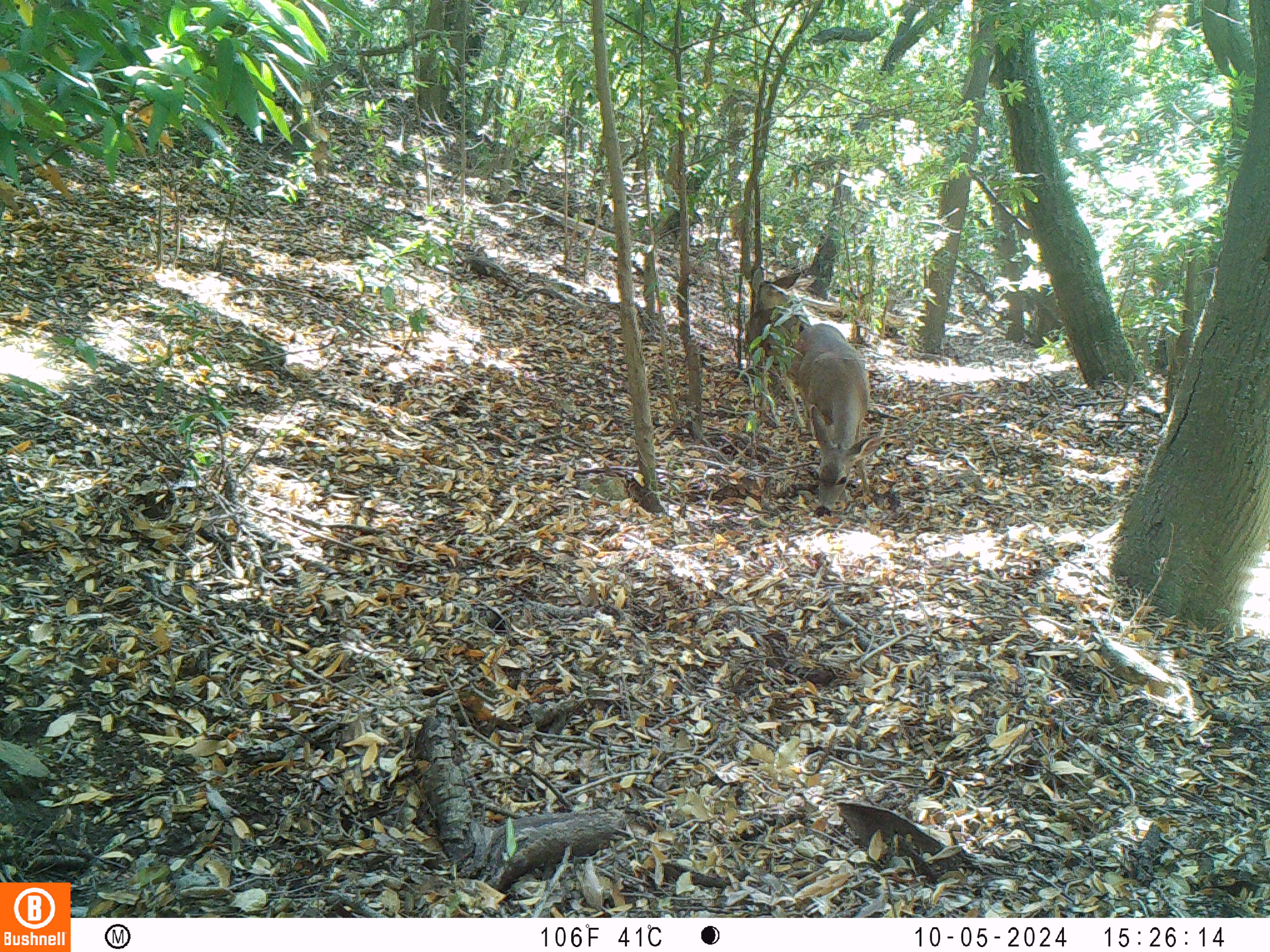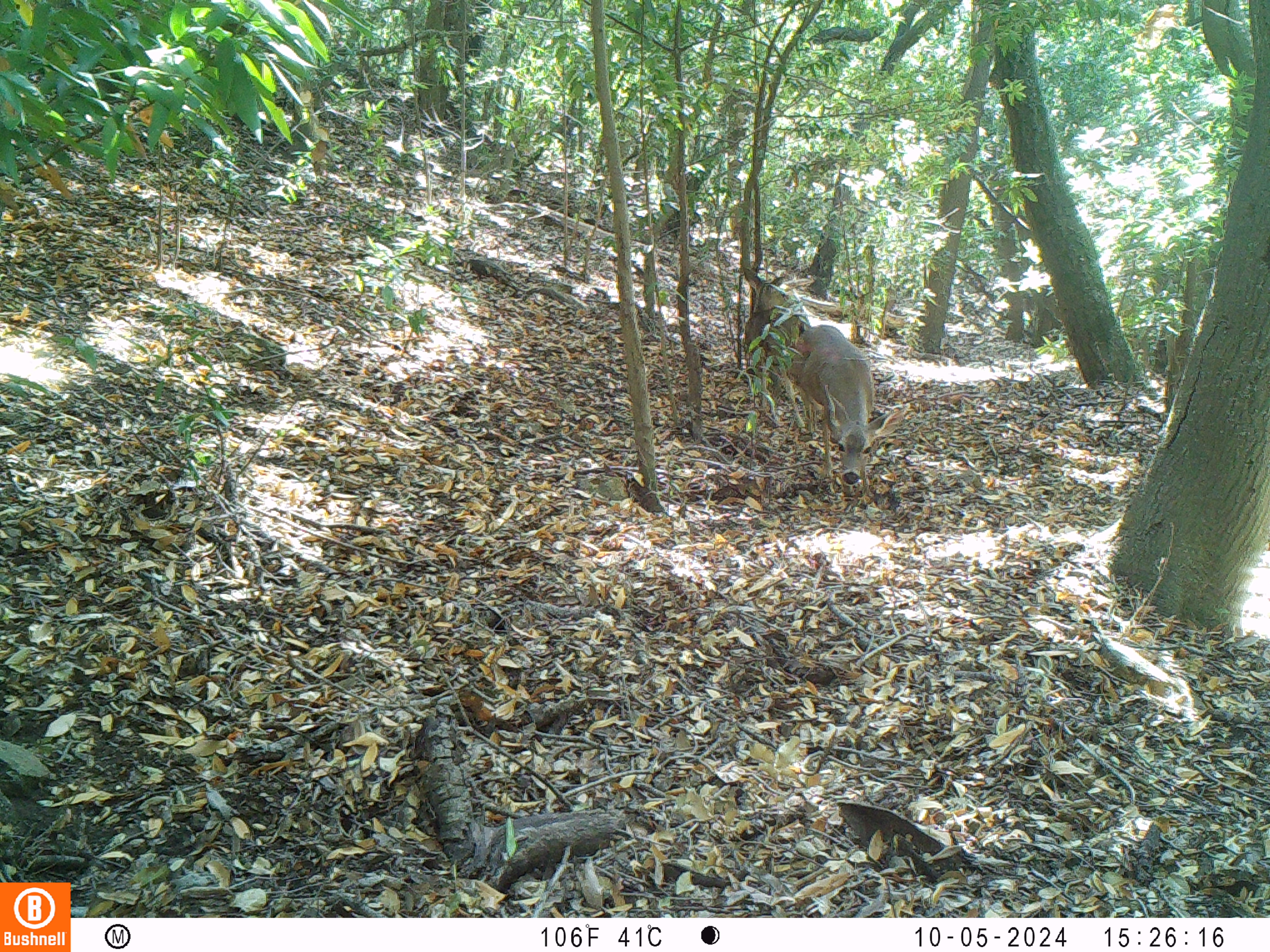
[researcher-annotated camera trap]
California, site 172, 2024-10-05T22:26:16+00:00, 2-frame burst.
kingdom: Animalia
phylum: Chordata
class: Mammalia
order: Artiodactyla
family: Cervidae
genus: Odocoileus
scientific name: Odocoileus hemionus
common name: mule deer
Mule deer (Odocoileus hemionus).